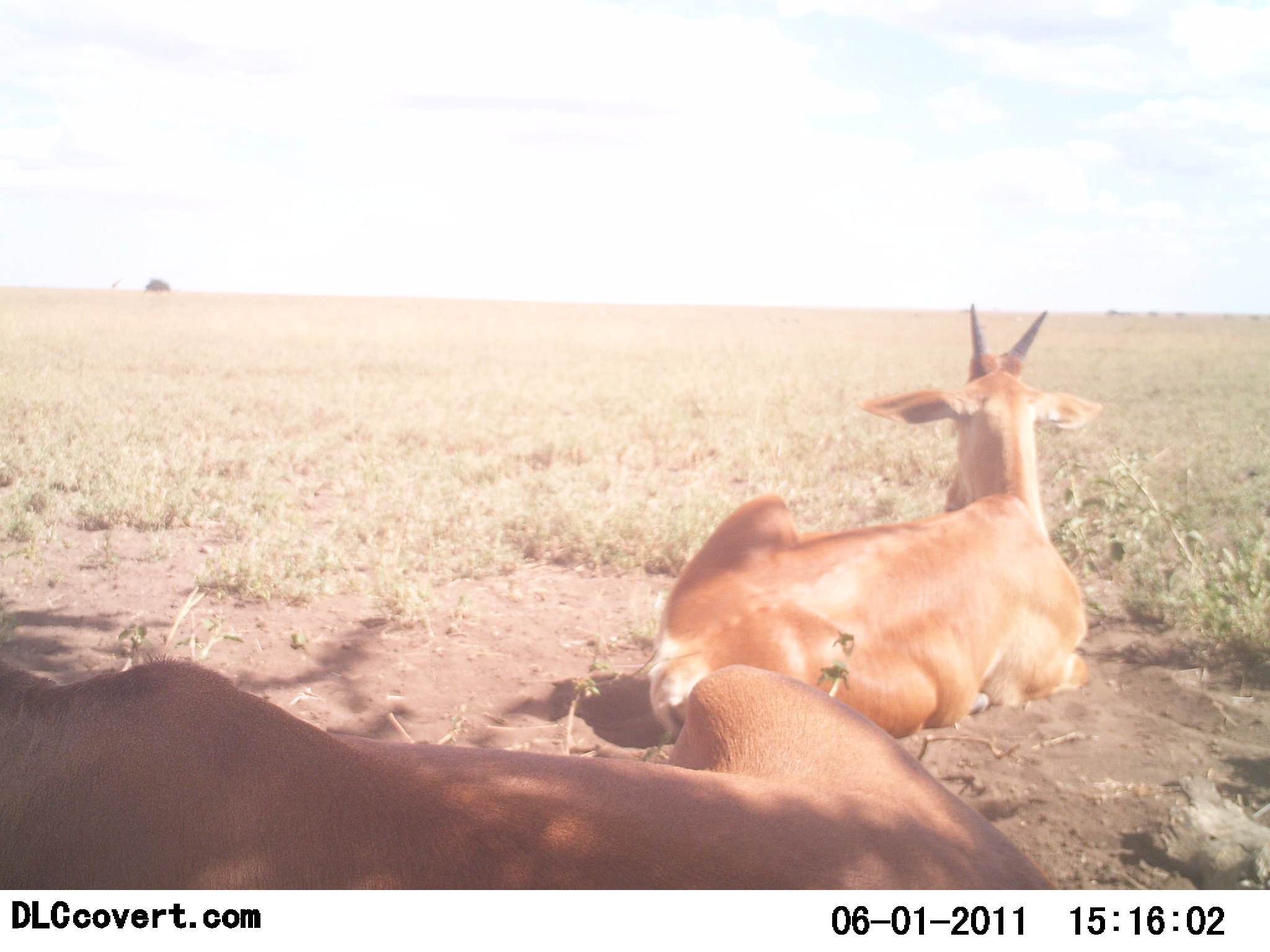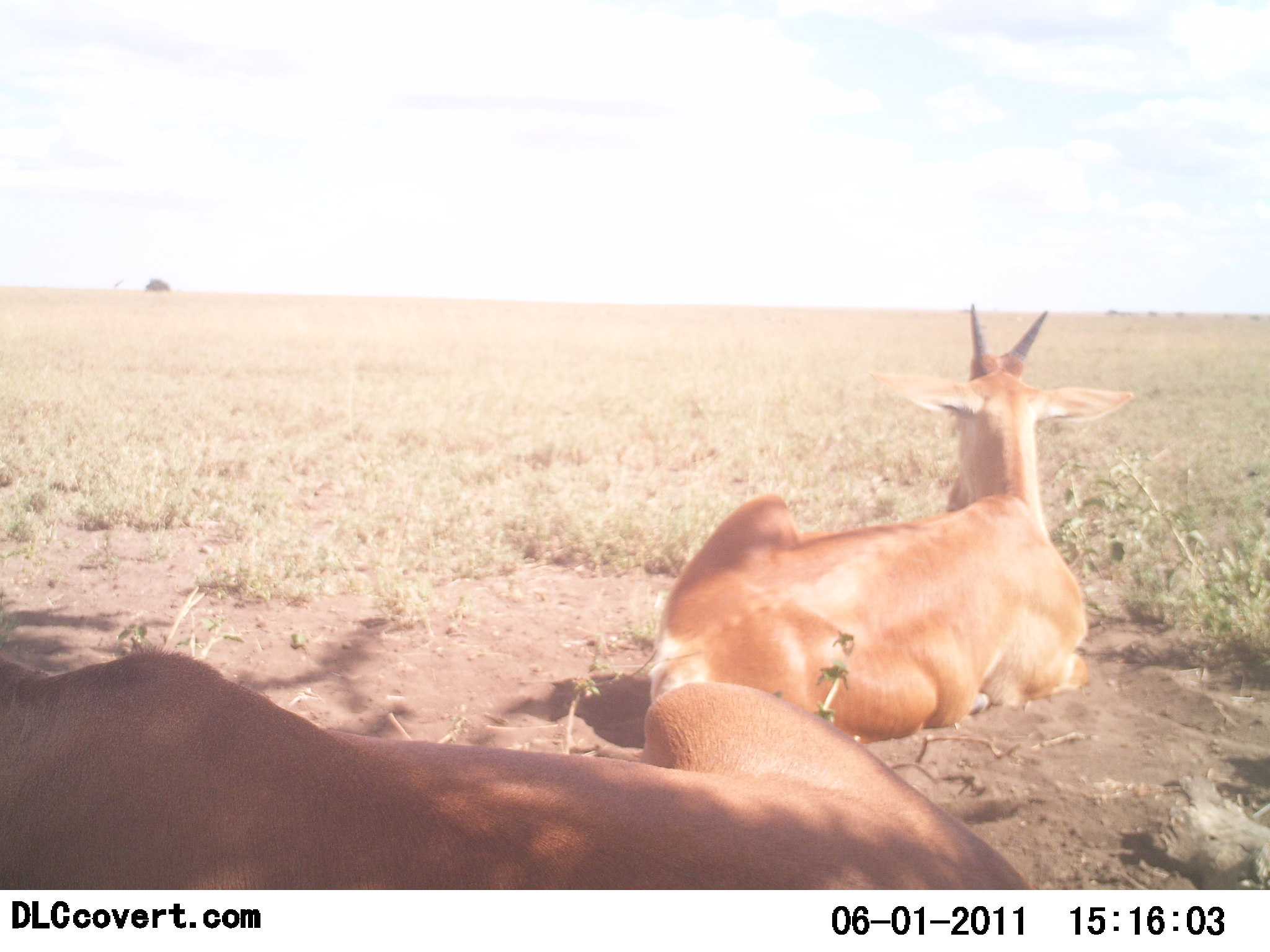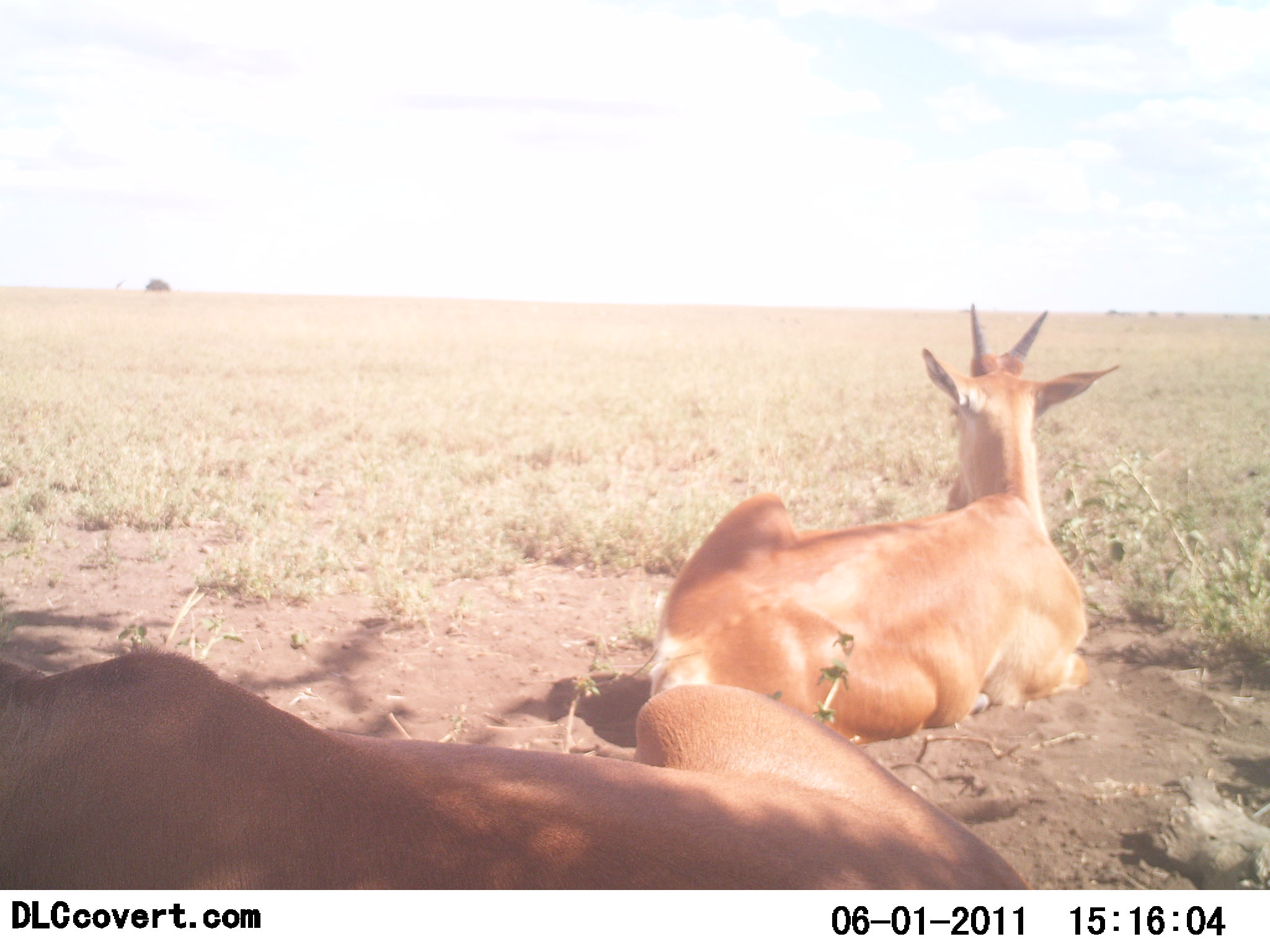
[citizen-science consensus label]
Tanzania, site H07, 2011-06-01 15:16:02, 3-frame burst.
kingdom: Animalia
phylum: Chordata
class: Mammalia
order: Artiodactyla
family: Bovidae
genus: Alcelaphus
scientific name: Alcelaphus buselaphus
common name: hartebeest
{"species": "hartebeest (Alcelaphus buselaphus)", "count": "2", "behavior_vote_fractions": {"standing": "0%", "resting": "100%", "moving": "0%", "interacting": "0%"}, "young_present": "0%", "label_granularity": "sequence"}